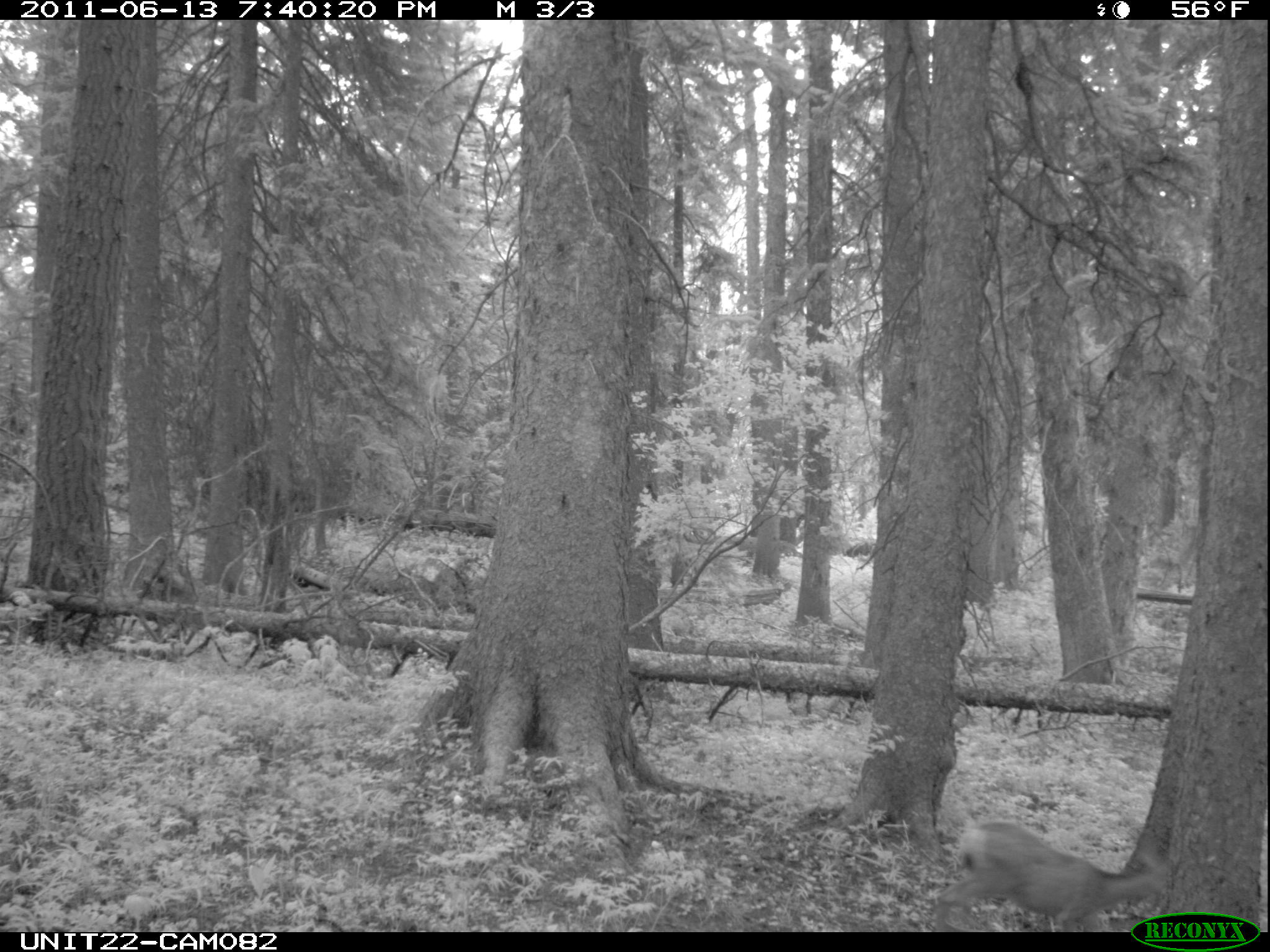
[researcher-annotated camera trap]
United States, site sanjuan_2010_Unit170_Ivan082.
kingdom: Animalia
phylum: Chordata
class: Mammalia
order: Artiodactyla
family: Cervidae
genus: Odocoileus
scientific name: Odocoileus hemionus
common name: mule deer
Odocoileus hemionus (mule deer).